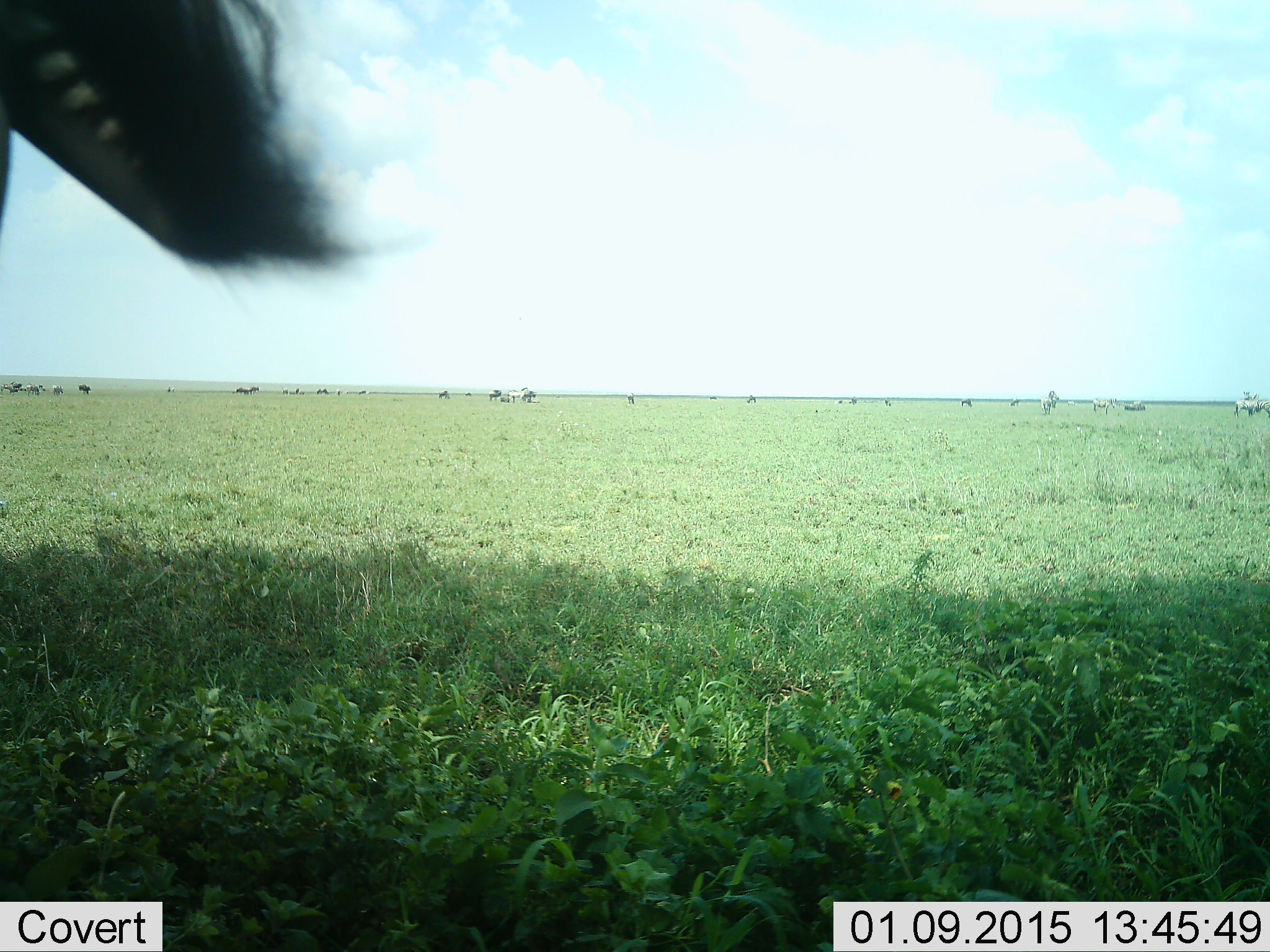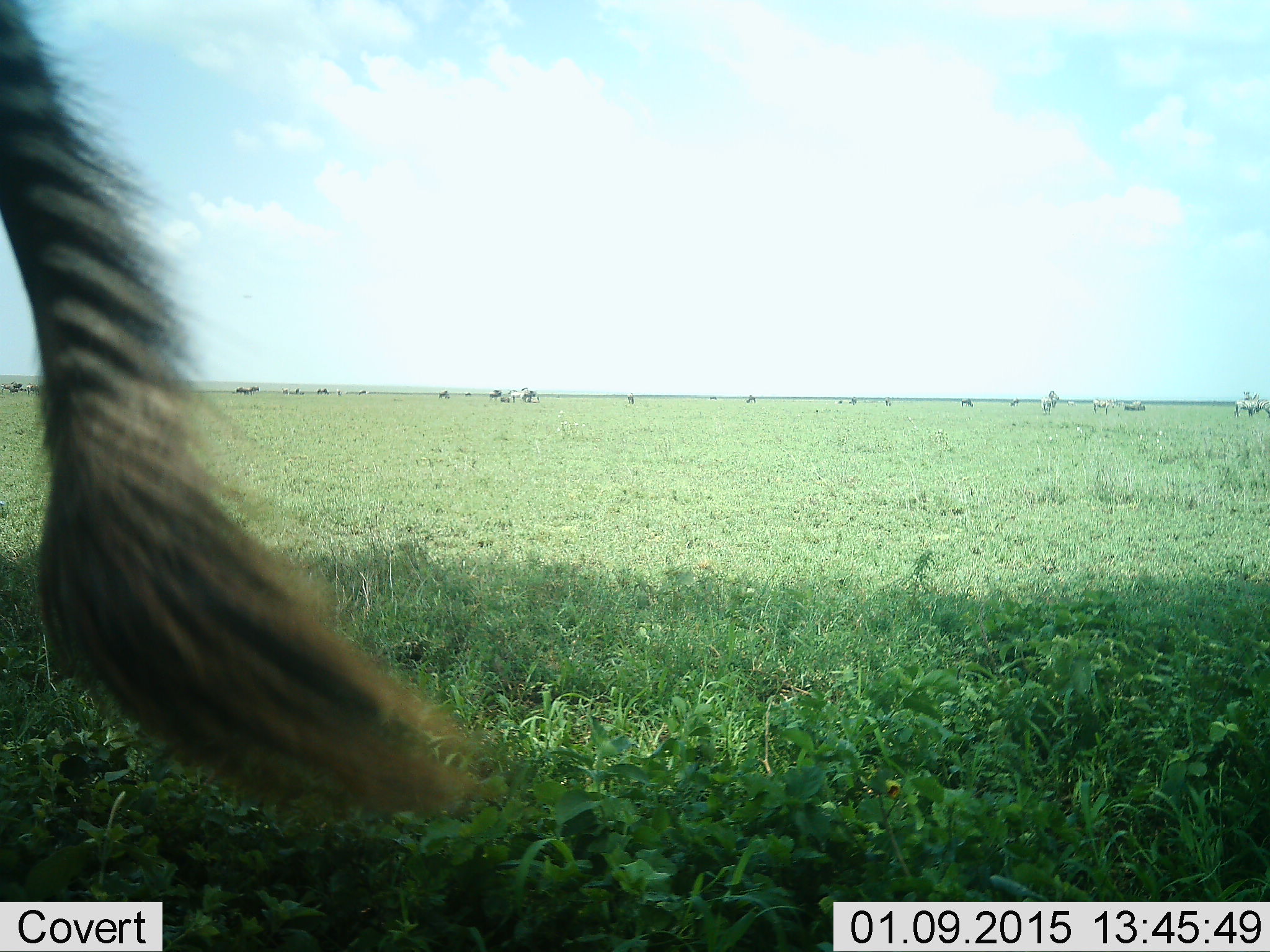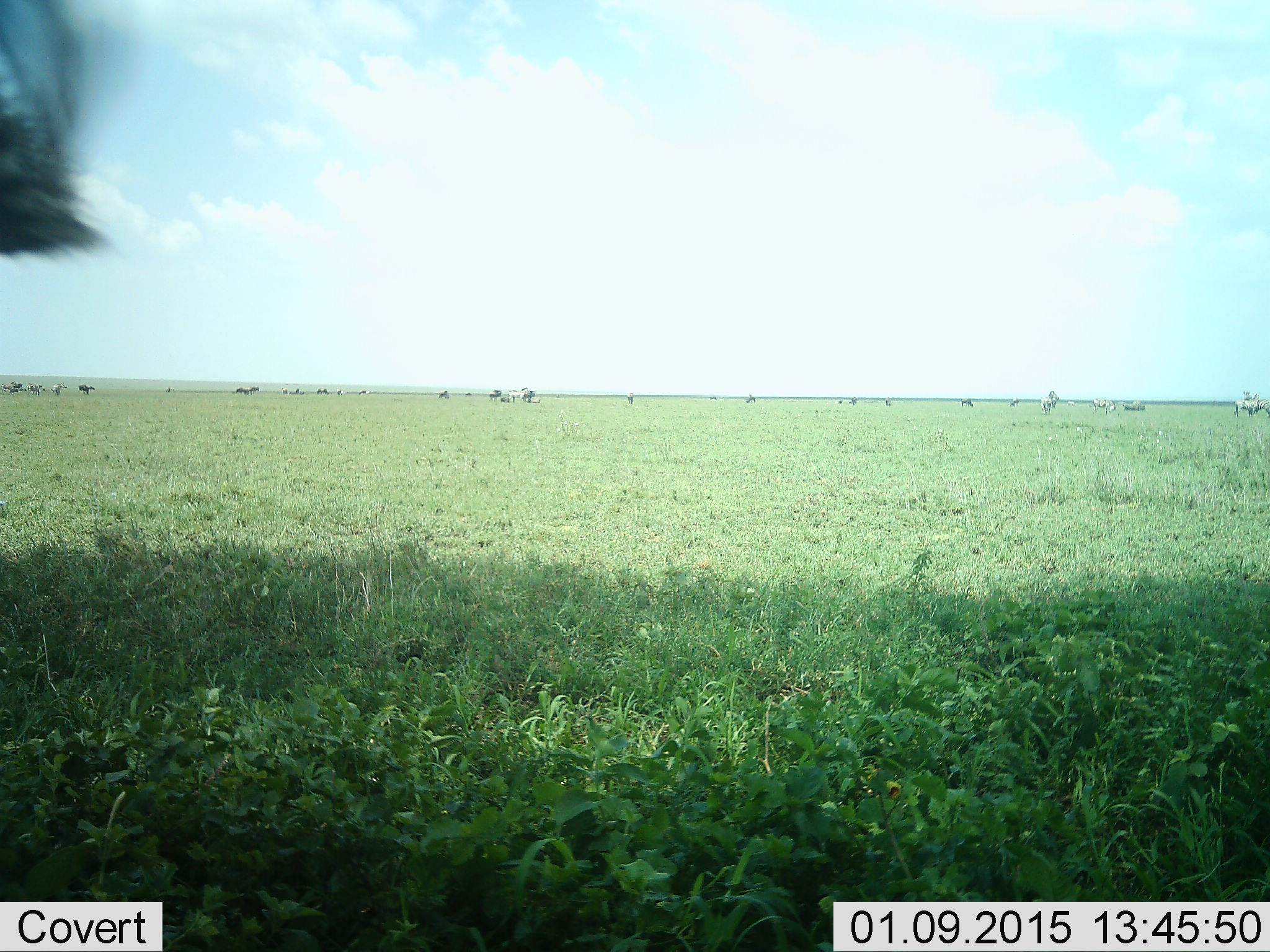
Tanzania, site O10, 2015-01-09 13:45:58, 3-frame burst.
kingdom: Animalia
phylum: Chordata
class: Mammalia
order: Perissodactyla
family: Equidae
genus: Equus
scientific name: Equus quagga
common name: plains zebra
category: zebra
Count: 4.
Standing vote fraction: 83%.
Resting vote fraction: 8%.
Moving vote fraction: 8%.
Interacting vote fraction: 0%.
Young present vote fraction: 0%.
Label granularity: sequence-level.